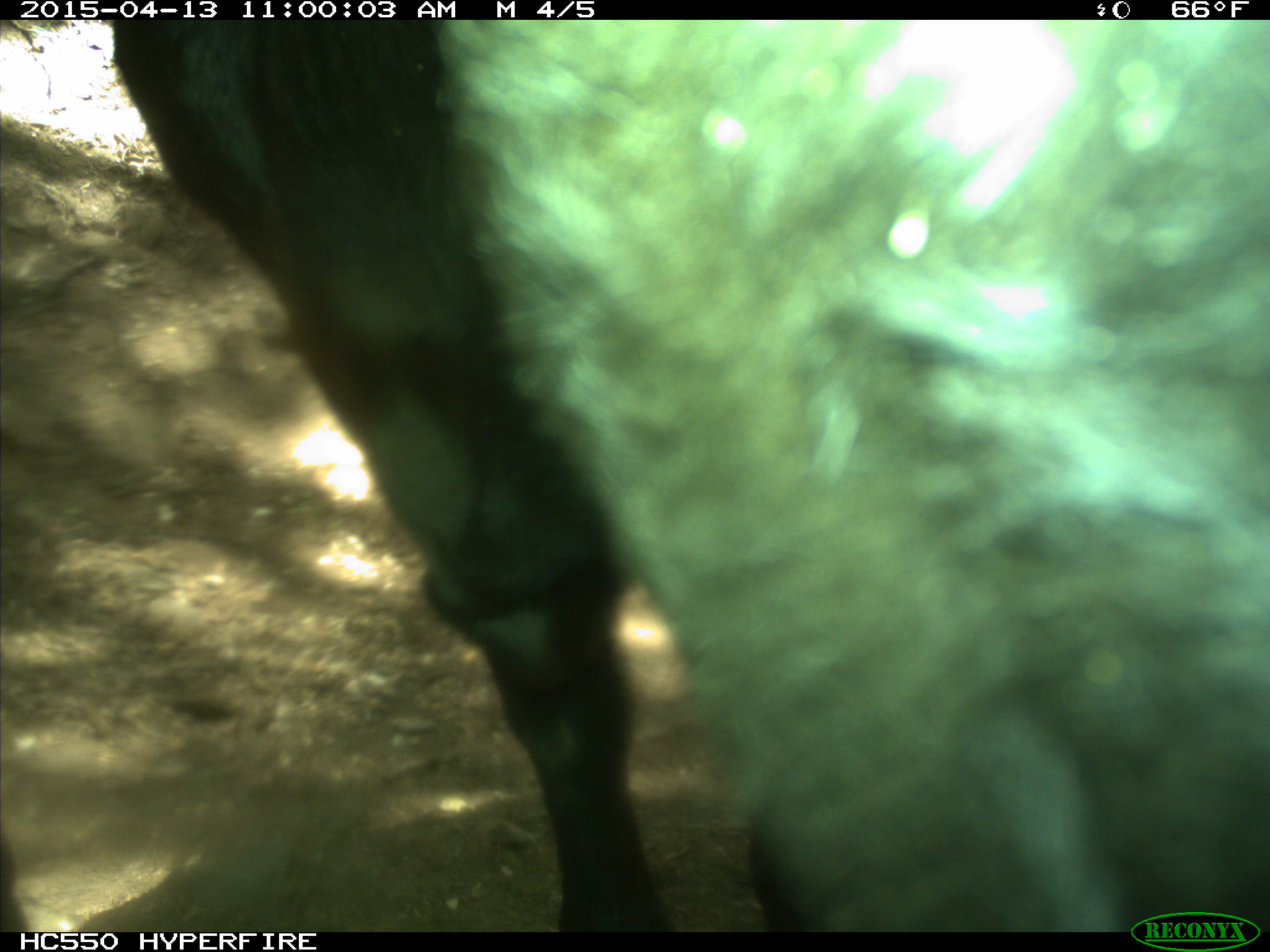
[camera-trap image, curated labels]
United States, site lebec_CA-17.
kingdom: Animalia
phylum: Chordata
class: Mammalia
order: Artiodactyla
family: Bovidae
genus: Bos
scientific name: Bos taurus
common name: domestic cow